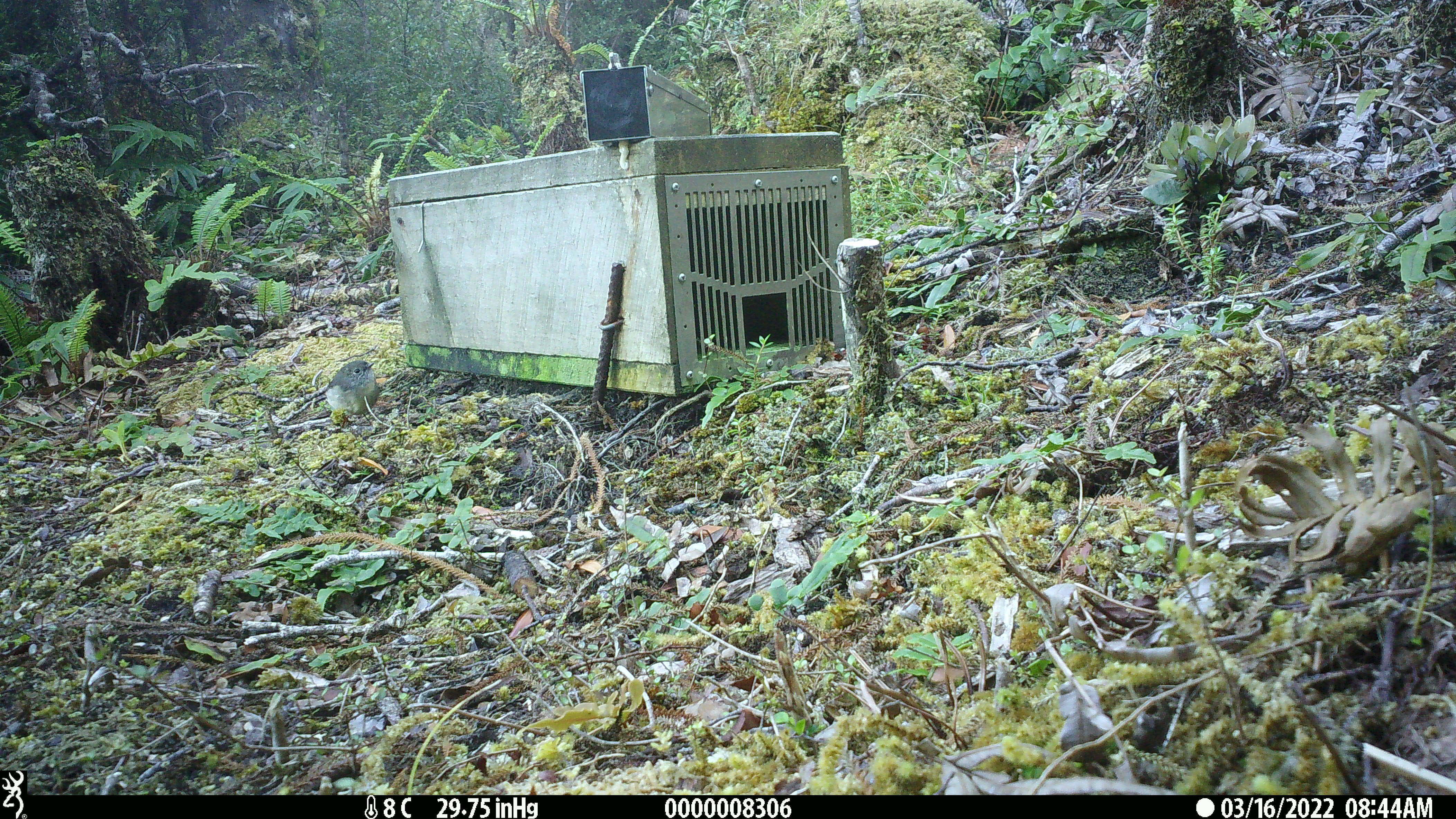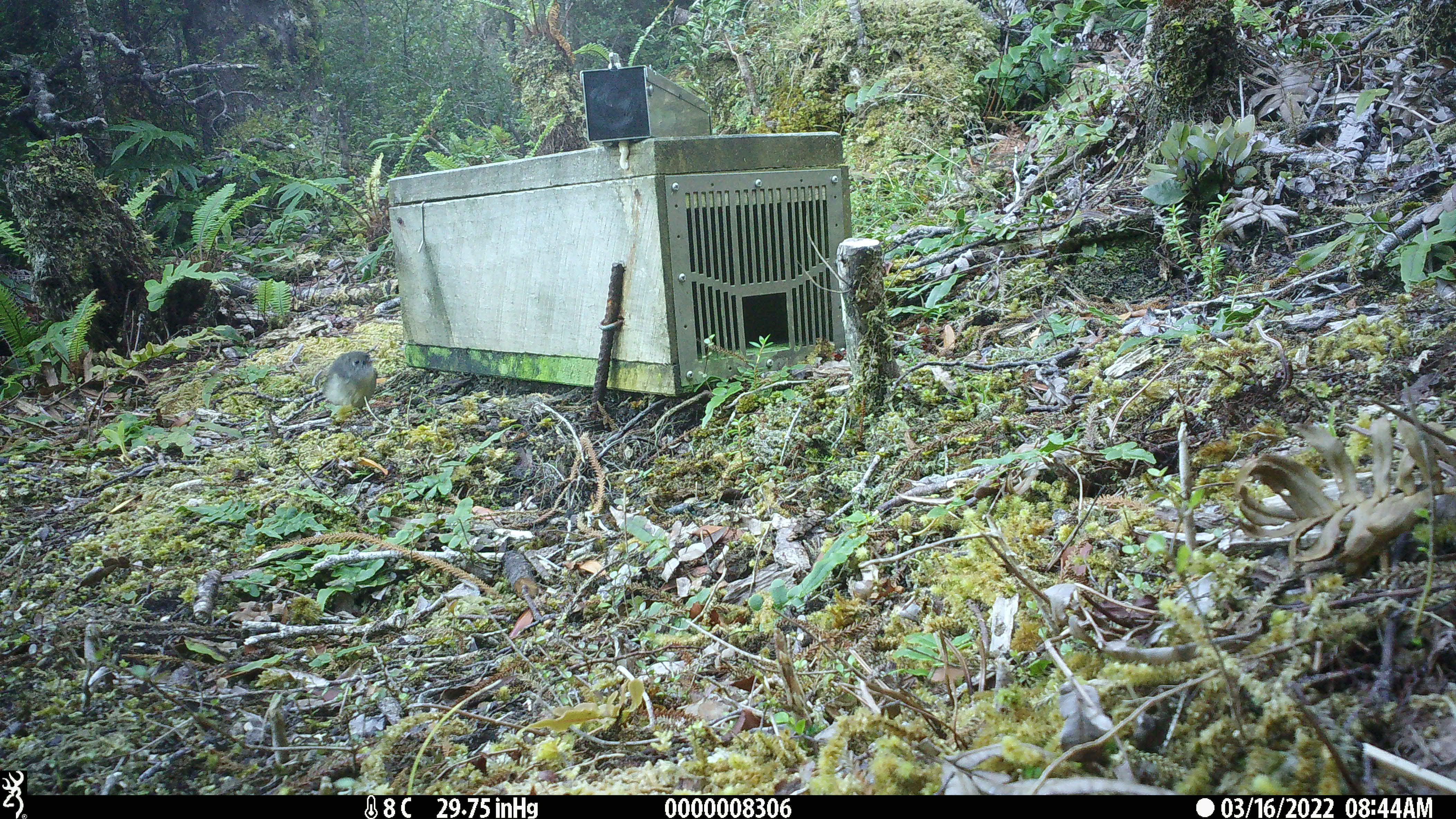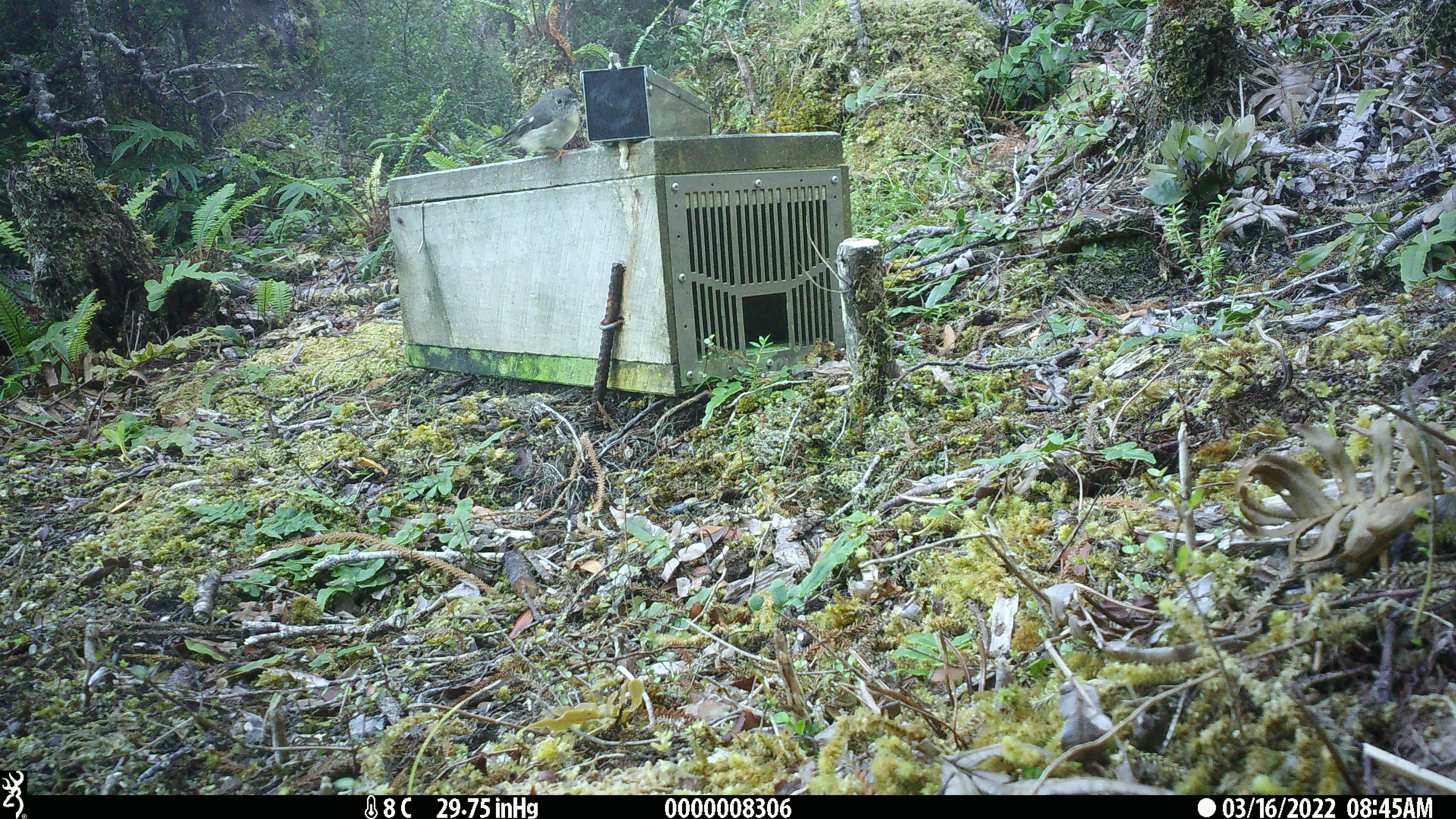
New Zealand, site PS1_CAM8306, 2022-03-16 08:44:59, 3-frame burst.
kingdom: Animalia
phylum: Chordata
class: Aves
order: Passeriformes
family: Petroicidae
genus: Petroica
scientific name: Petroica macrocephala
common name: tomtit